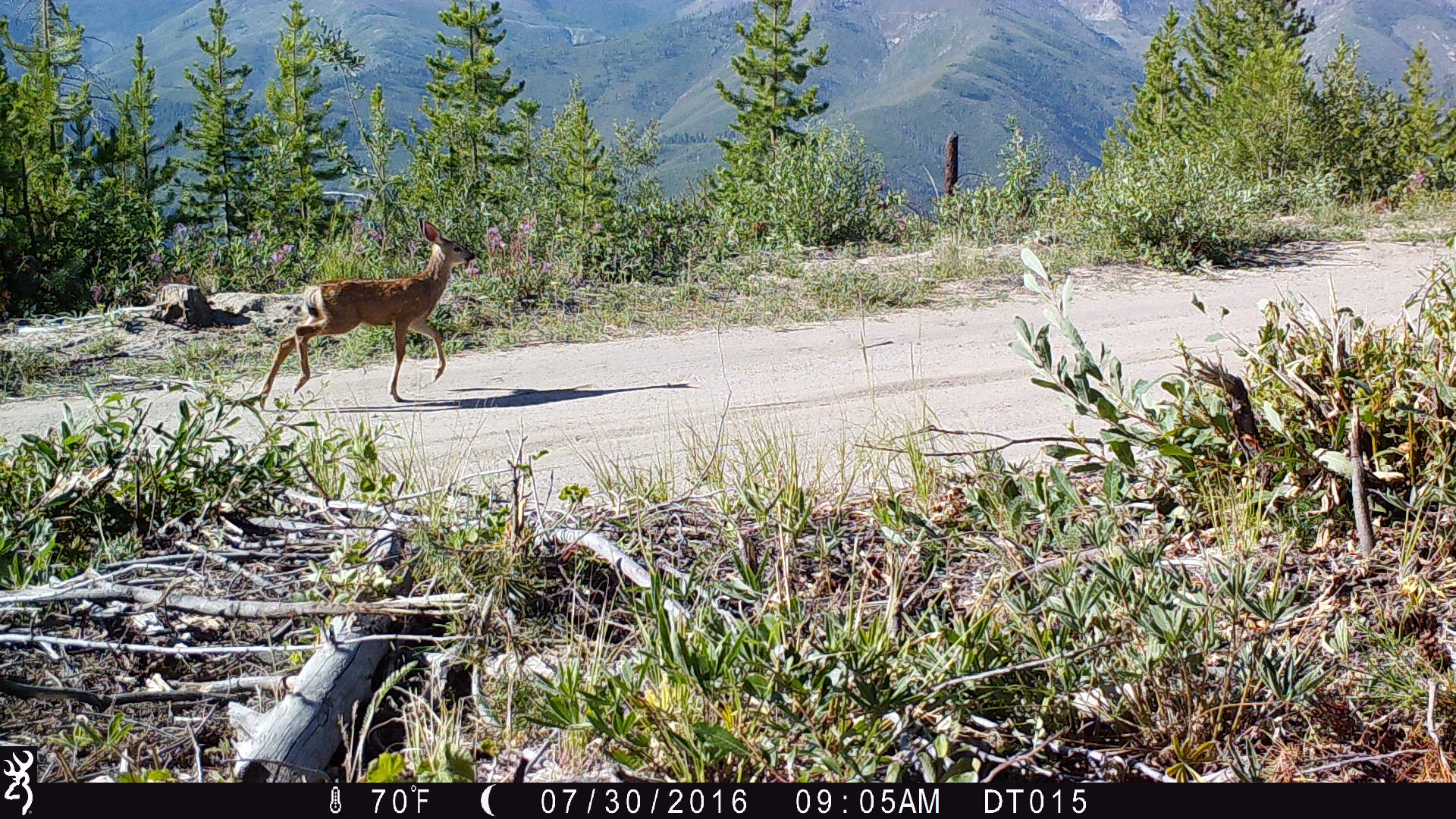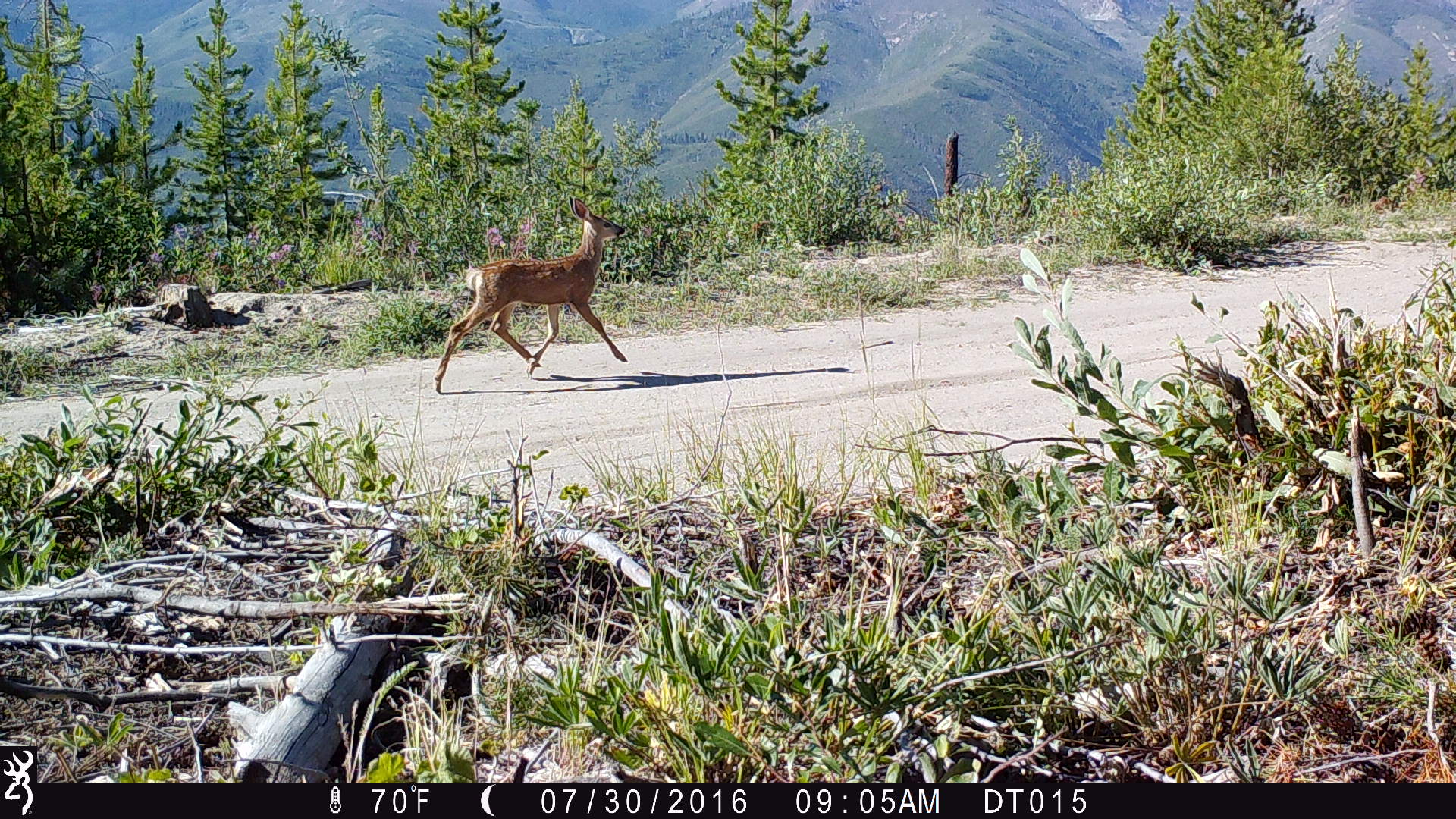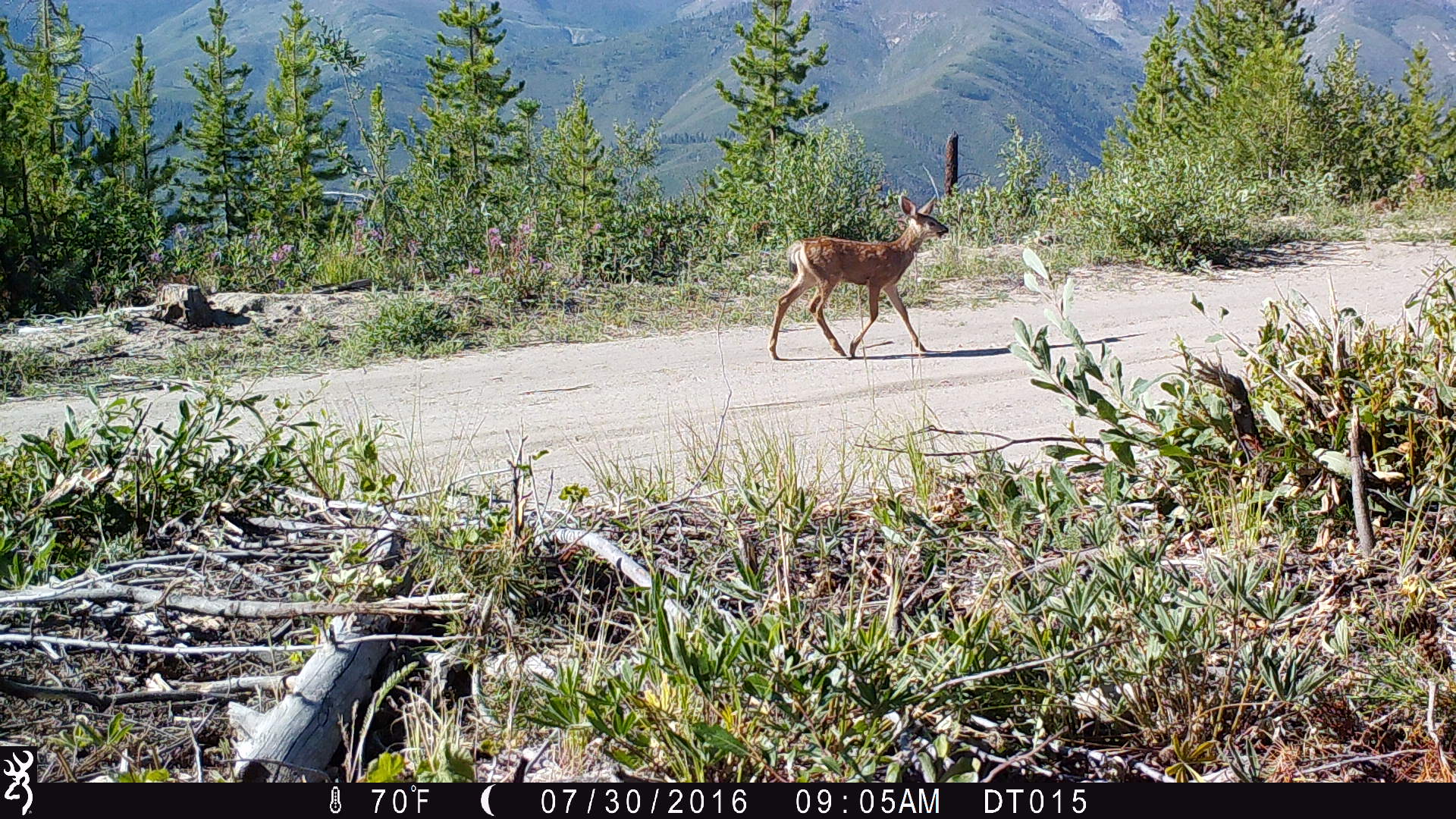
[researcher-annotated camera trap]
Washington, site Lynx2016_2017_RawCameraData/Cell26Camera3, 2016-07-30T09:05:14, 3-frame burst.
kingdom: Animalia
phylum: Chordata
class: Mammalia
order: Artiodactyla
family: Cervidae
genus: Odocoileus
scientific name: Odocoileus hemionus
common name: mule deer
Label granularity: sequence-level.